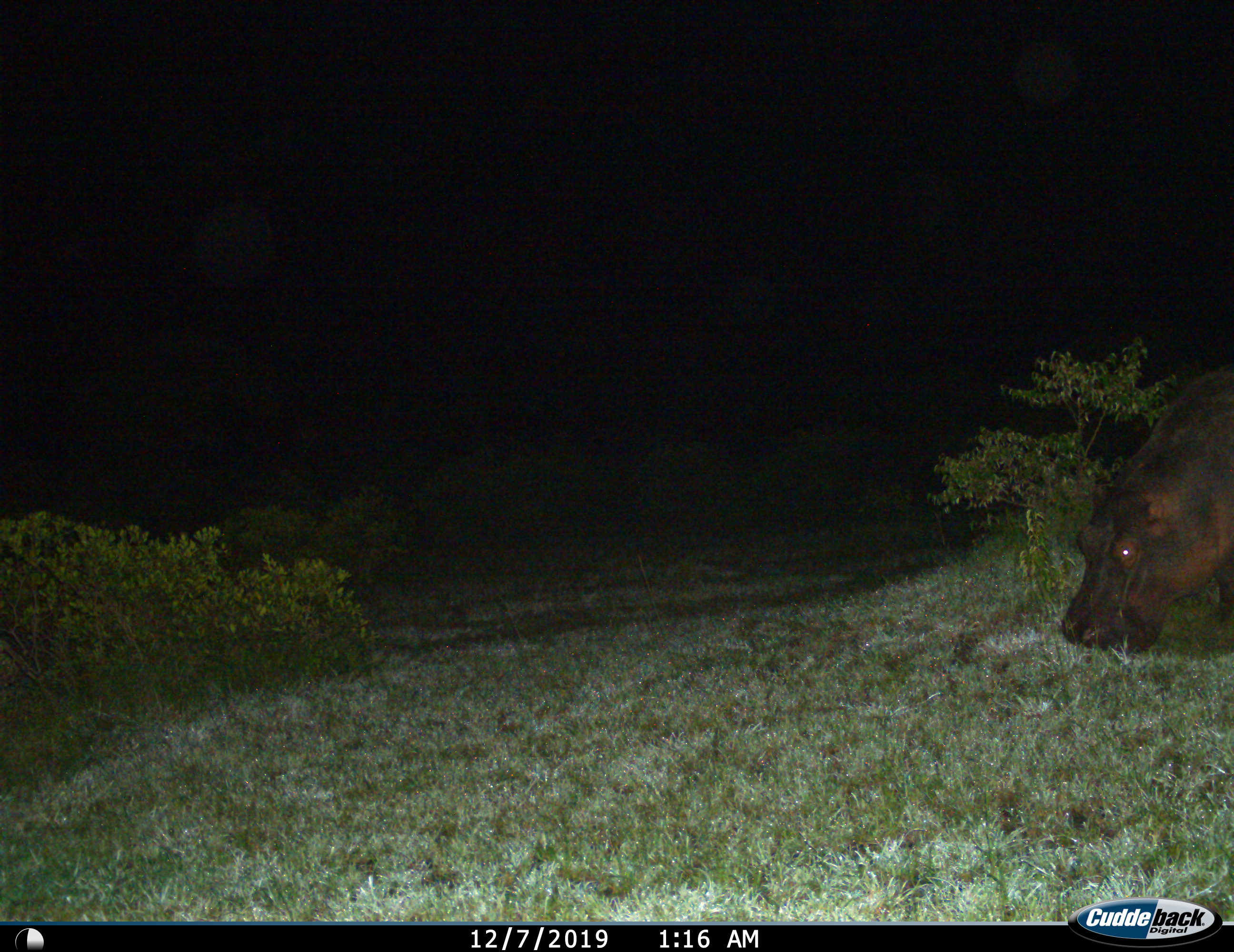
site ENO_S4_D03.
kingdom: Animalia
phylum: Chordata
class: Mammalia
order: Artiodactyla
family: Hippopotamidae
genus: Hippopotamus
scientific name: Hippopotamus amphibius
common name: hippopotamus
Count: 1.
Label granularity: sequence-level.